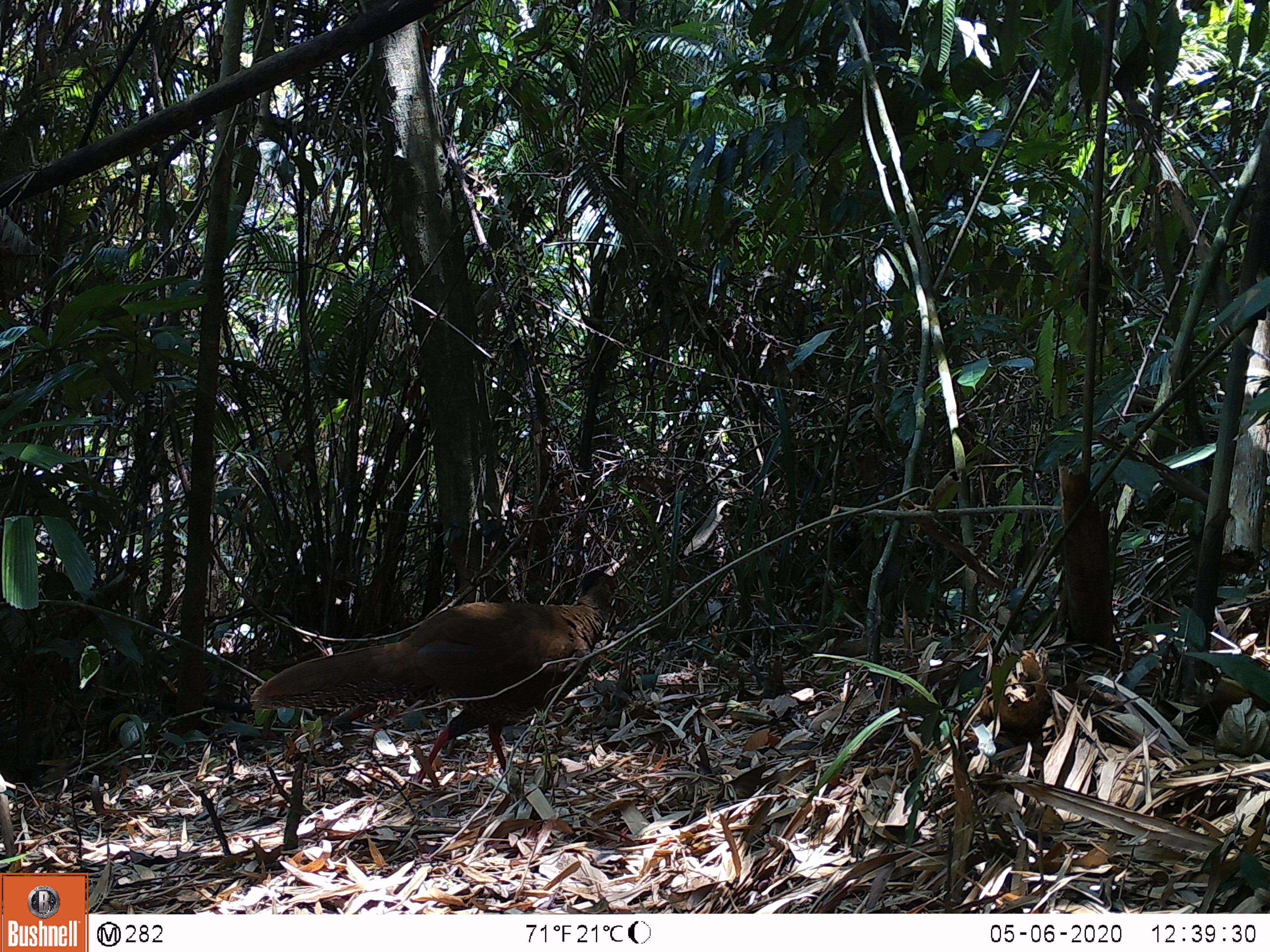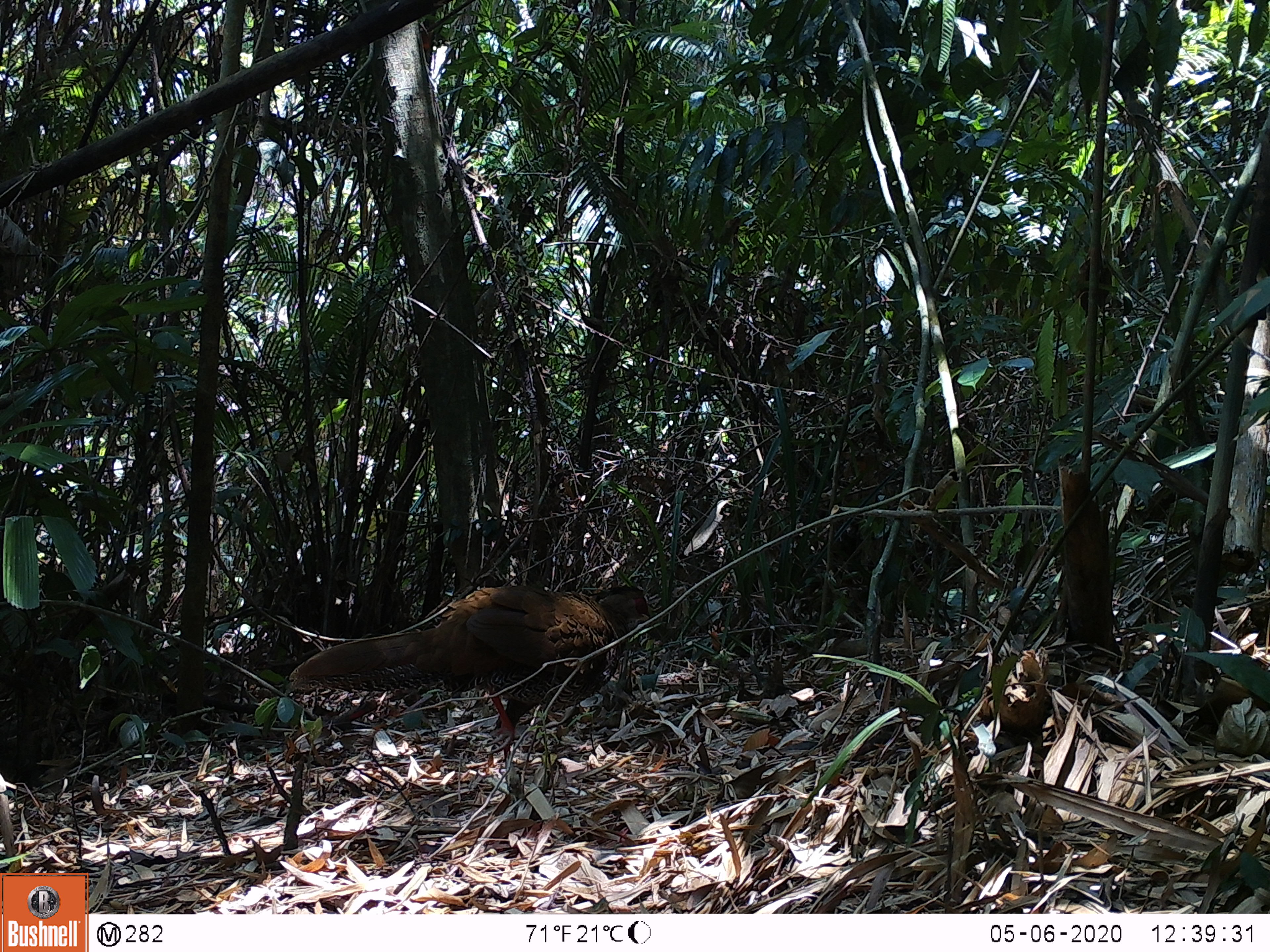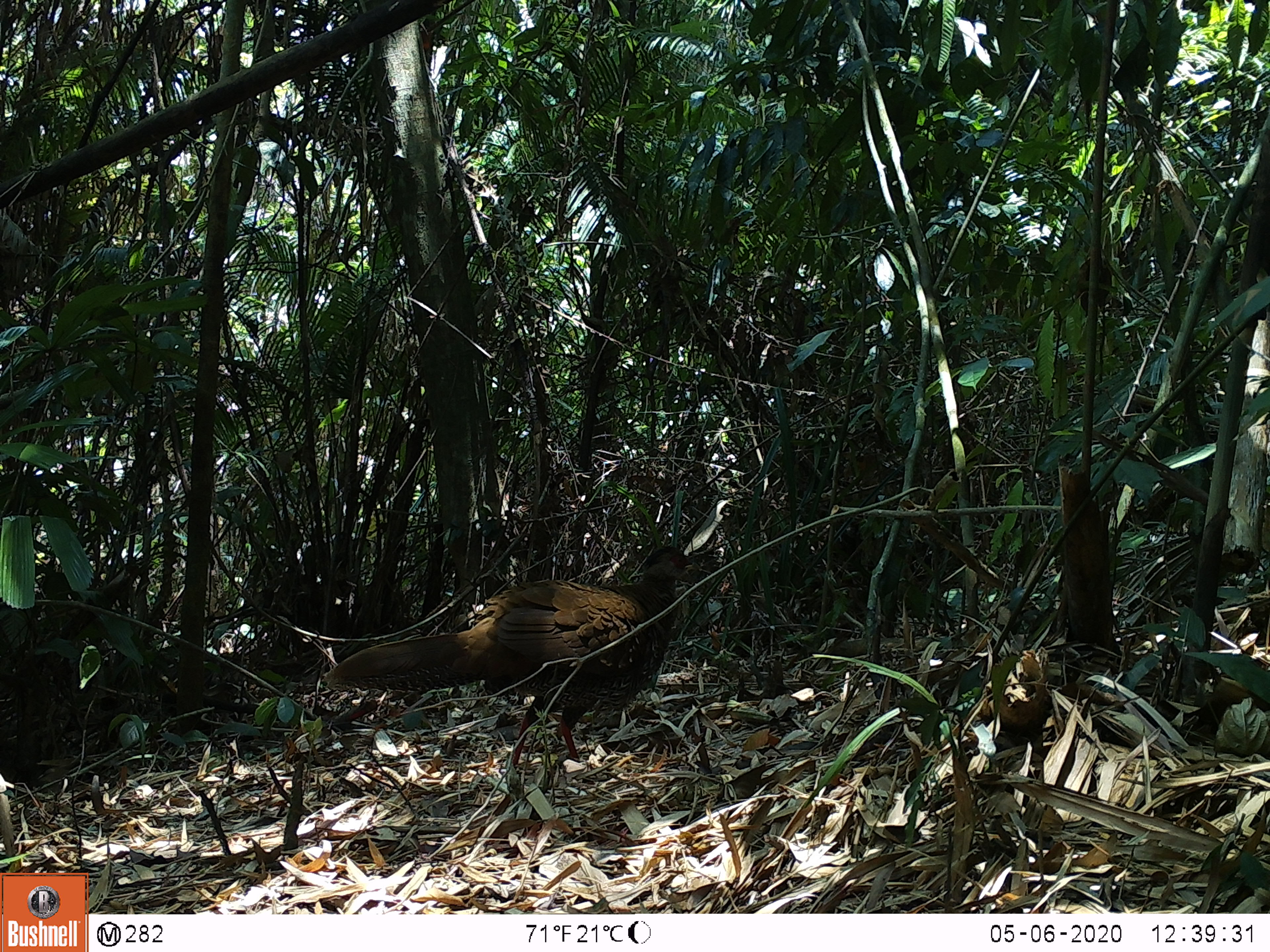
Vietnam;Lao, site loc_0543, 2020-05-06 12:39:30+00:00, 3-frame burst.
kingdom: Animalia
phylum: Chordata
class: Aves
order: Galliformes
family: Phasianidae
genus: Lophura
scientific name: Lophura nycthemera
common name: silver pheasant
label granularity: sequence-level